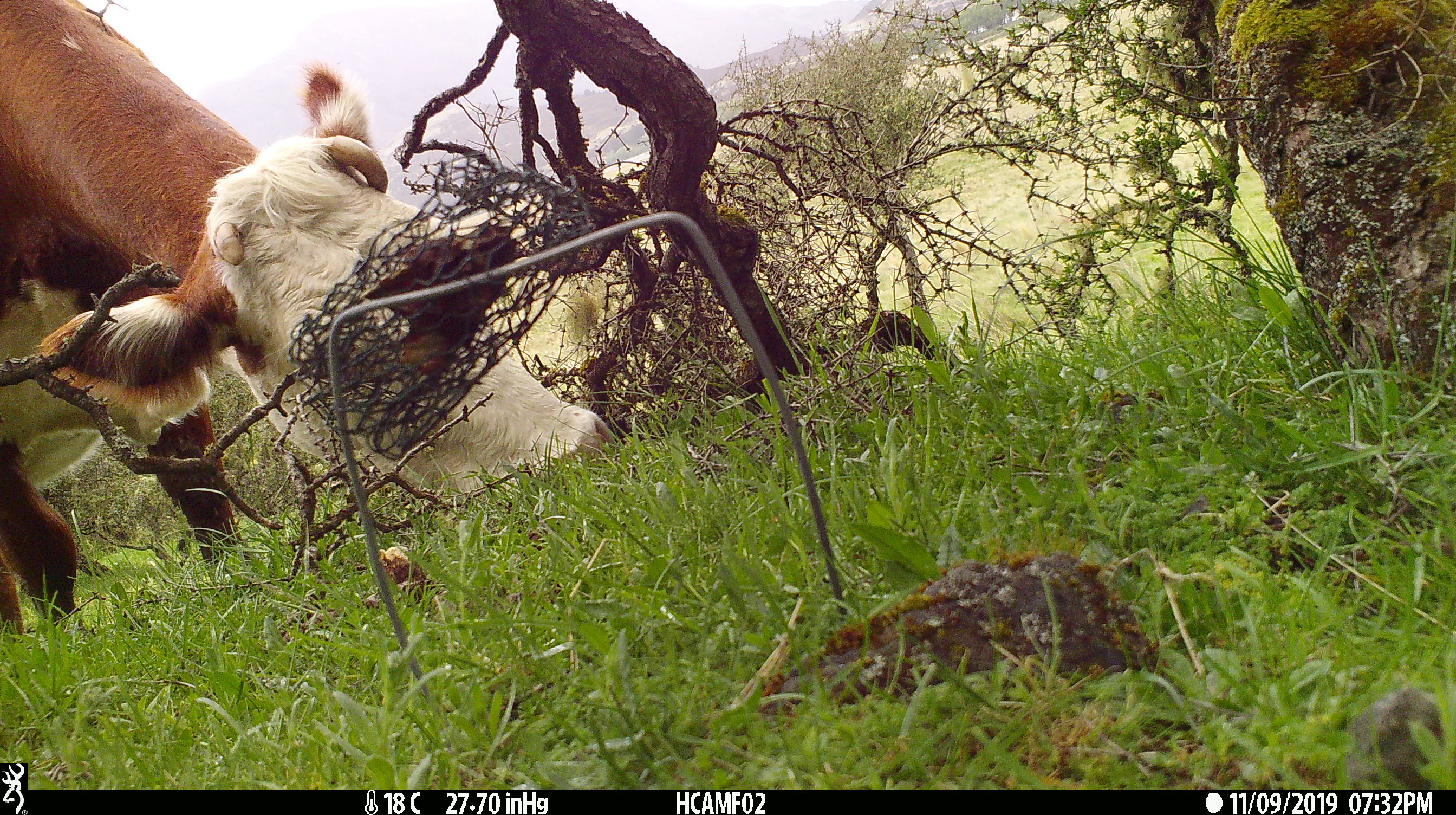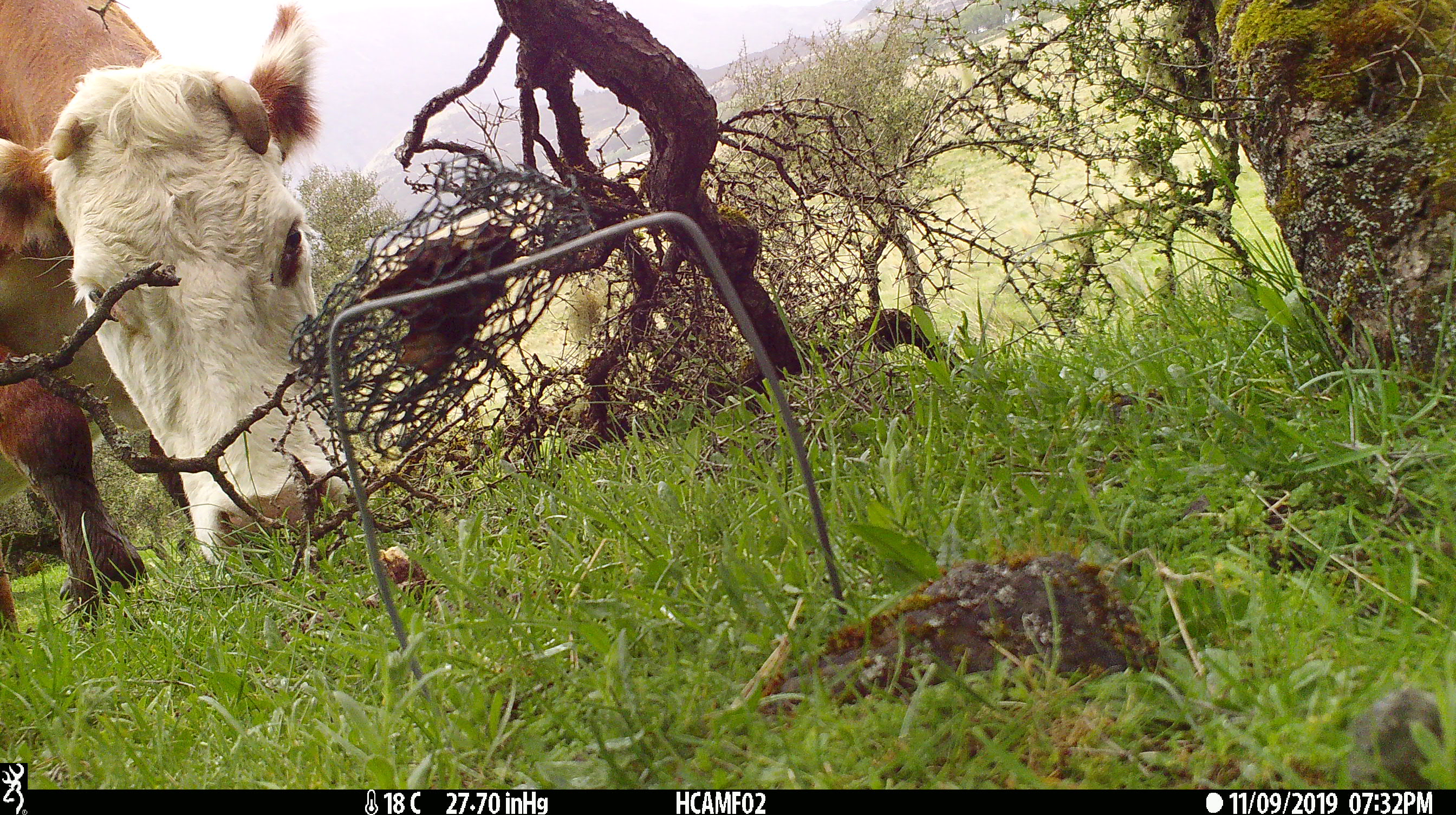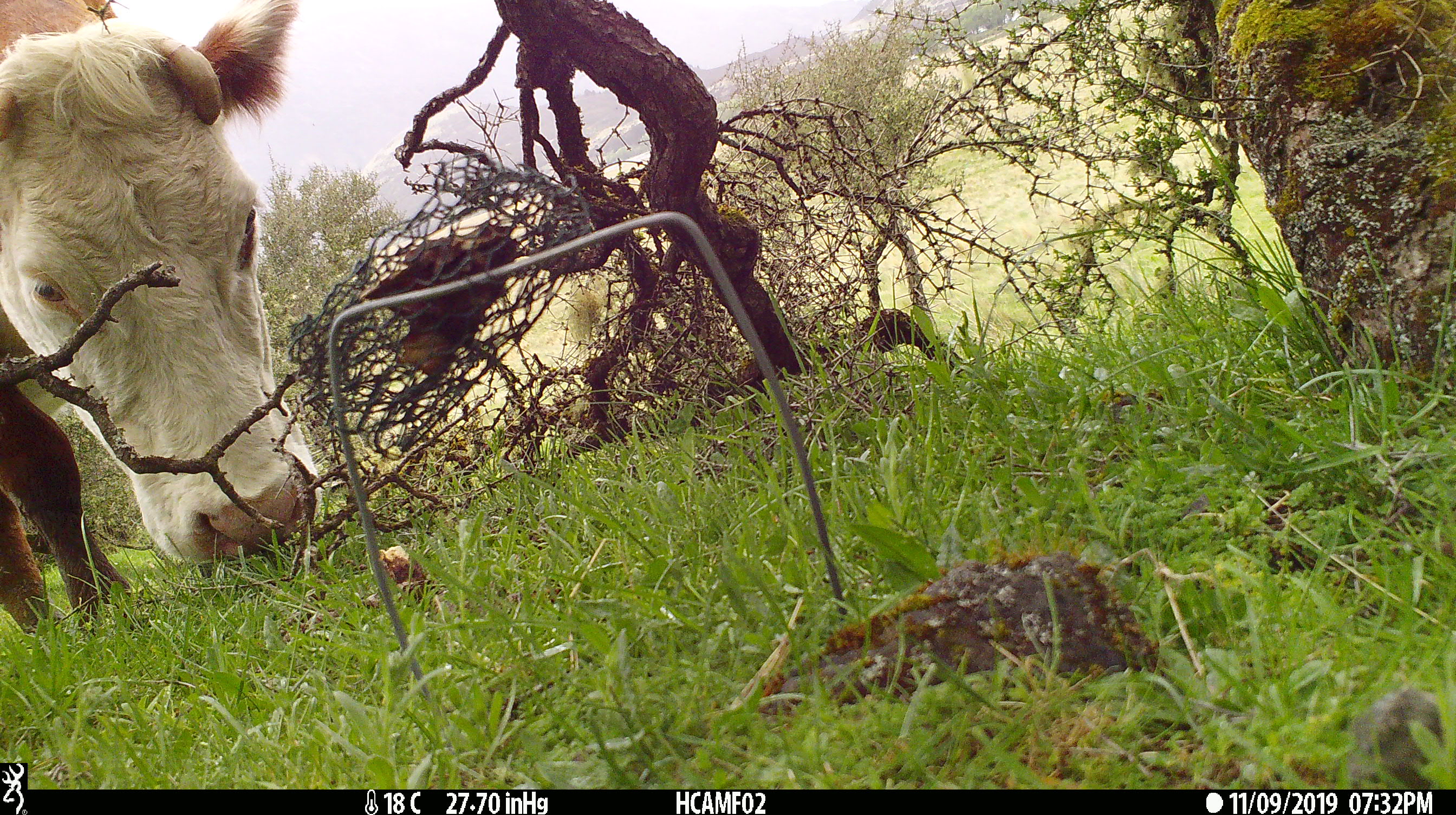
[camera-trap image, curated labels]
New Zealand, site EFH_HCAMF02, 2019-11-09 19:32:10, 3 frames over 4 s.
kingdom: Animalia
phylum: Chordata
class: Mammalia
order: Artiodactyla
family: Bovidae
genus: Bos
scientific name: Bos taurus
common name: domestic cow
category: cow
Cow (domestic cow) (Bos taurus).